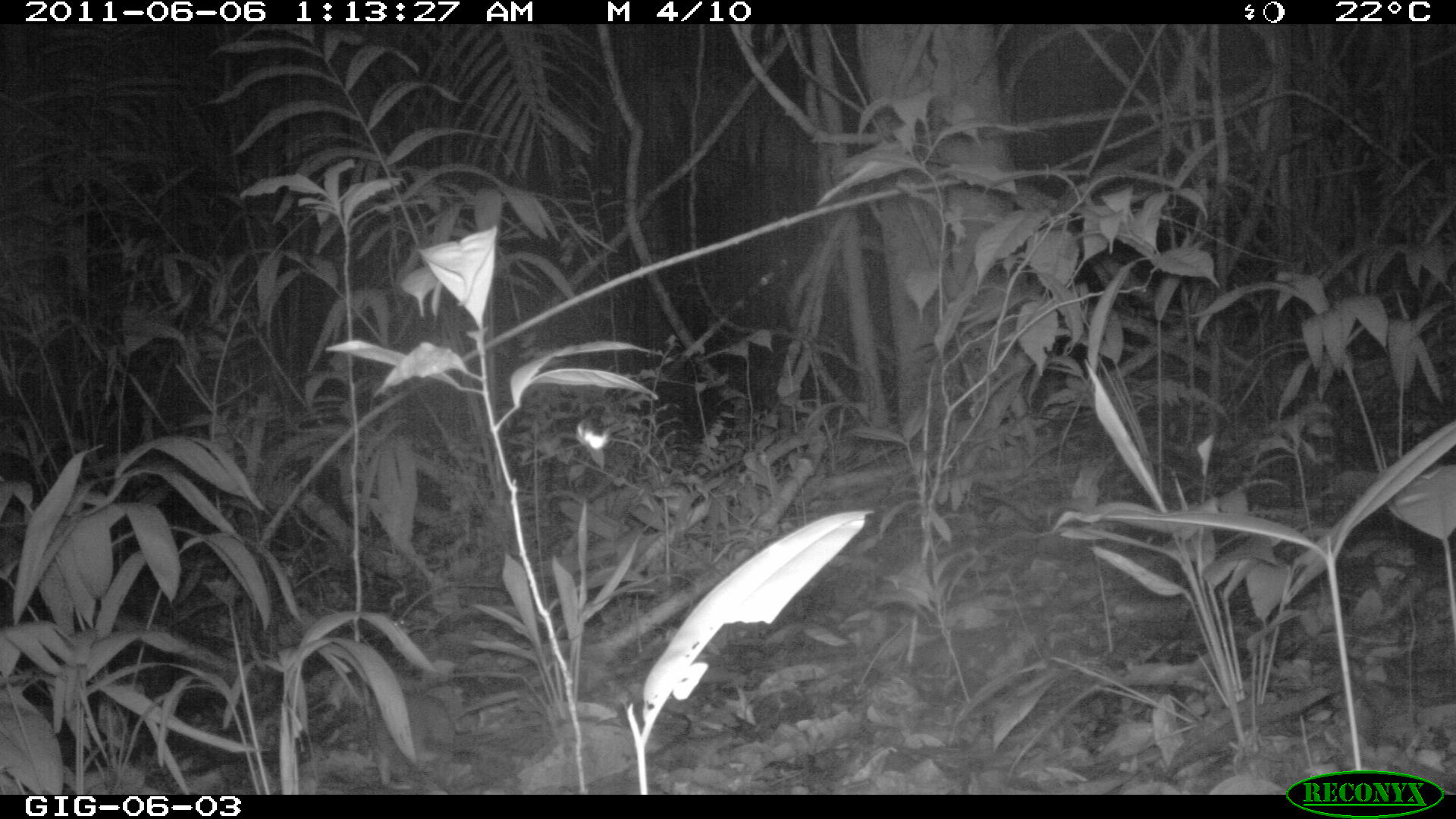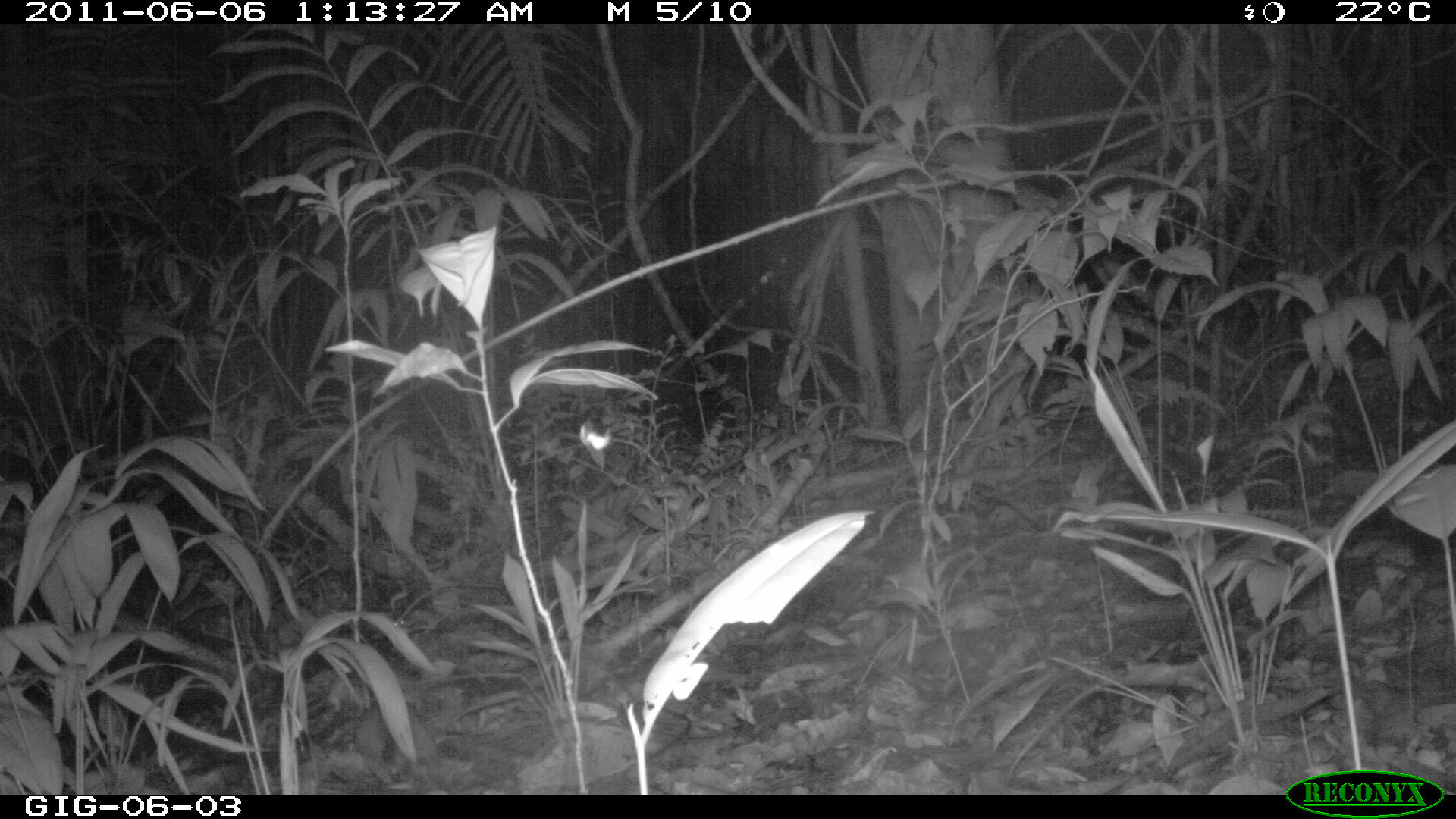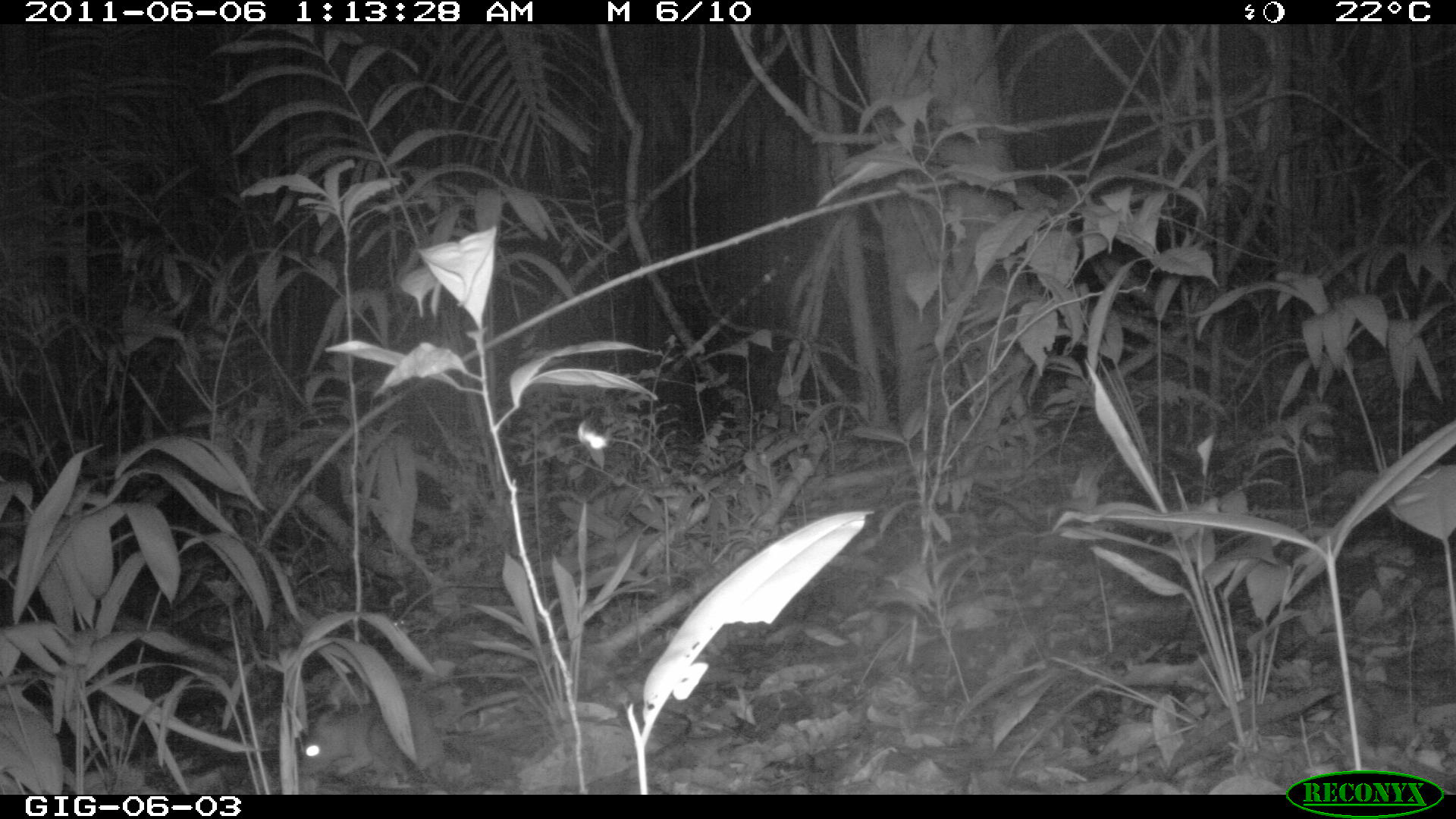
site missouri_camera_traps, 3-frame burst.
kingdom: Animalia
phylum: Chordata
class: Mammalia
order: Rodentia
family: Muridae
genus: Rattus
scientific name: Rattus praetor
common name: spiny rat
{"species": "spiny rat (Rattus praetor)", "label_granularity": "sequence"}